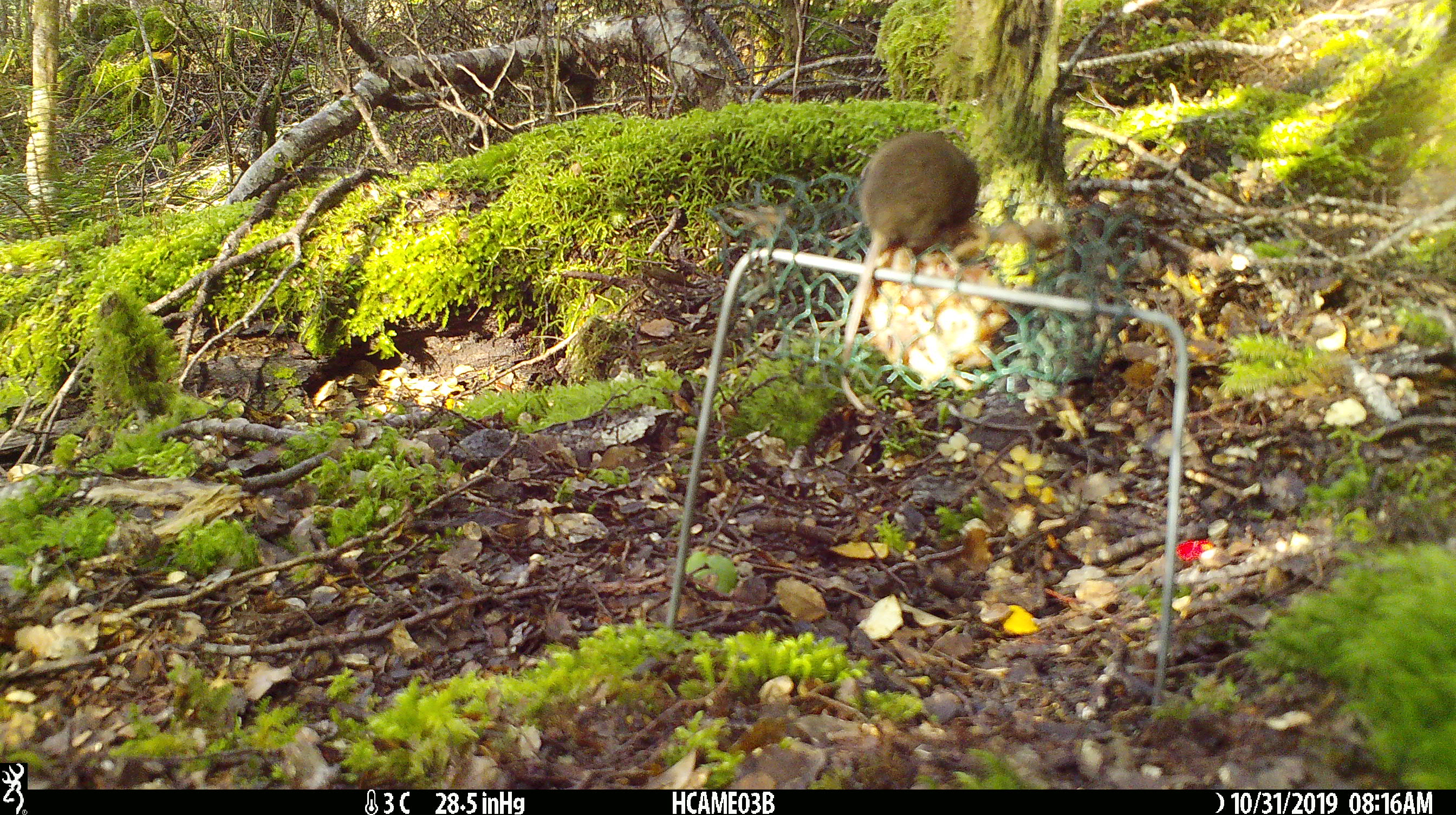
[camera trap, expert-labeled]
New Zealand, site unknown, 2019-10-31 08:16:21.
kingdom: Animalia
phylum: Chordata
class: Mammalia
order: Rodentia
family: Muridae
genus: Mus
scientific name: Mus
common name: mouse